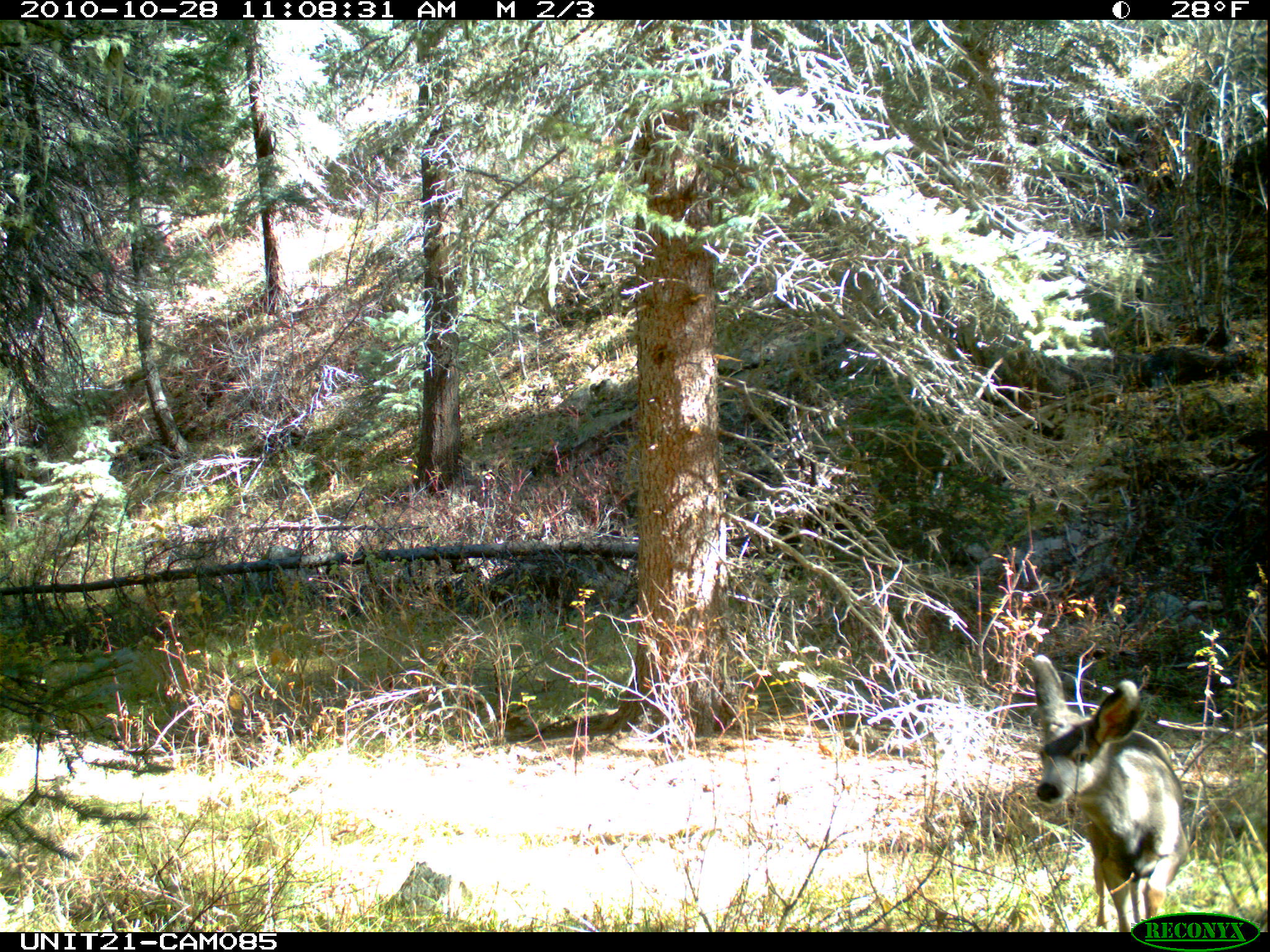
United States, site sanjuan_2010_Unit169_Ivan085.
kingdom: Animalia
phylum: Chordata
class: Mammalia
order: Artiodactyla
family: Cervidae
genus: Odocoileus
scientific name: Odocoileus hemionus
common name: mule deer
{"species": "Odocoileus hemionus (mule deer)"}